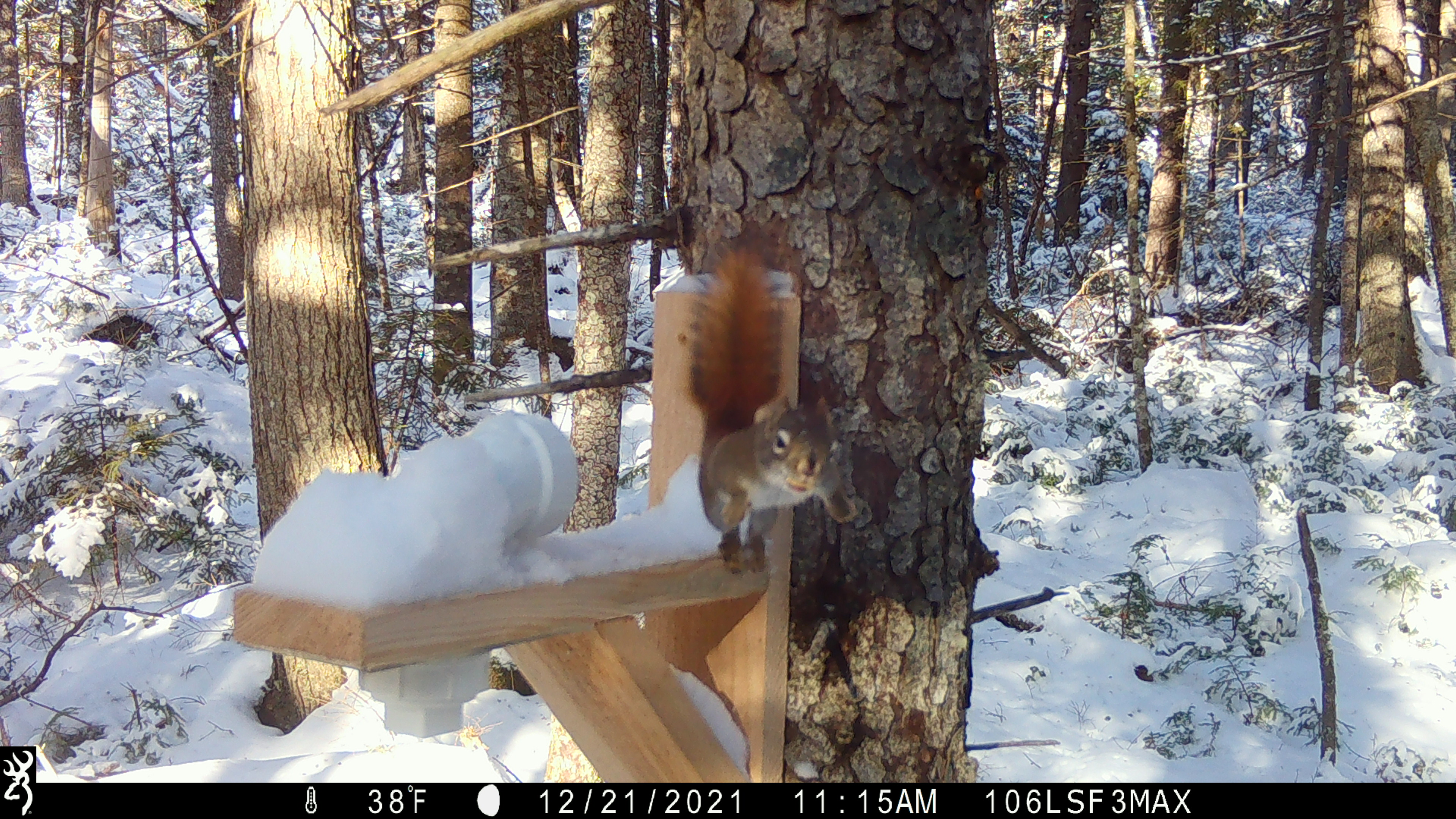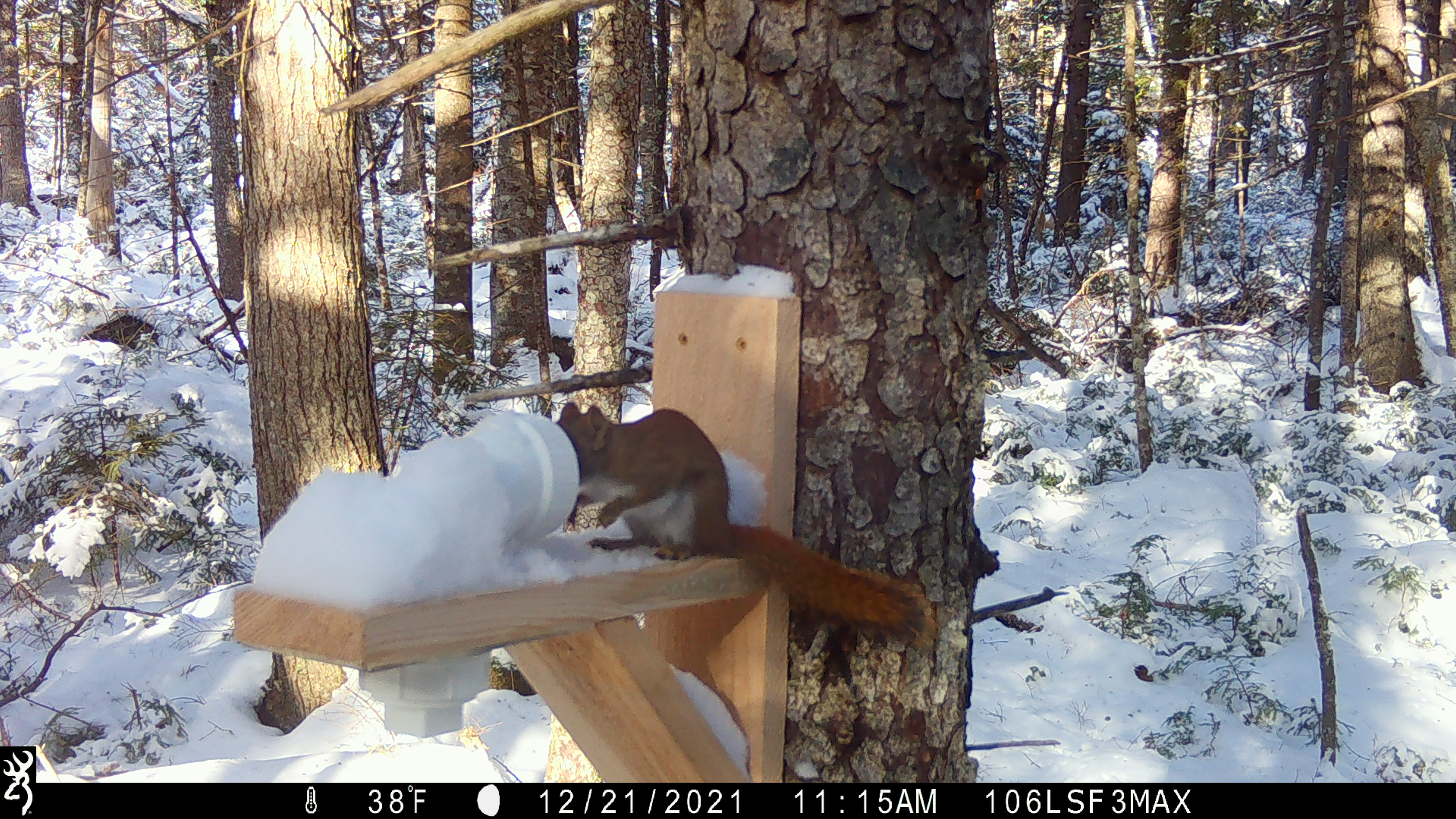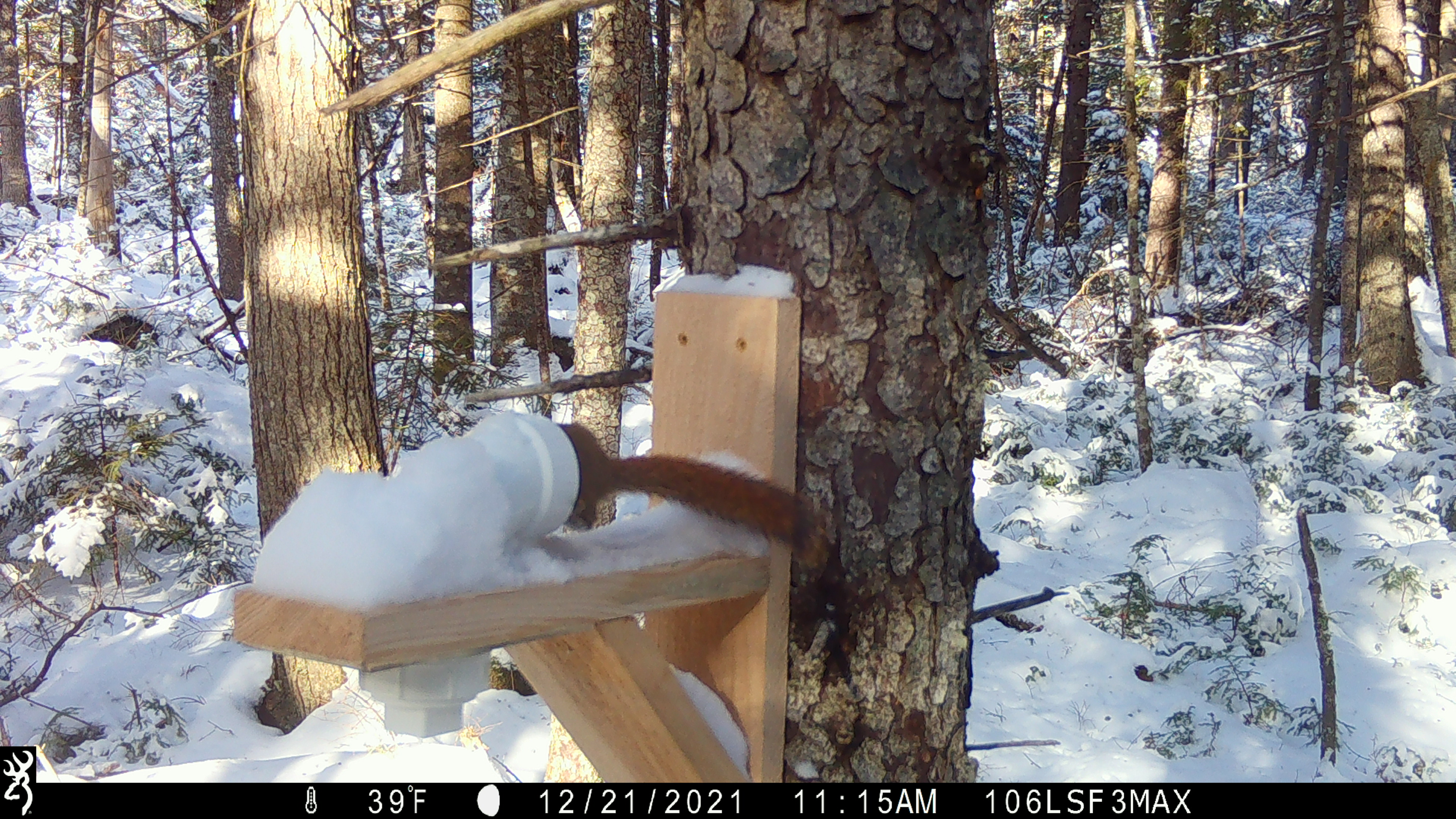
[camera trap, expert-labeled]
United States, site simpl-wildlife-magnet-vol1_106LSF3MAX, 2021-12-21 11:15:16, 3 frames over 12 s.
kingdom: Animalia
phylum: Chordata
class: Mammalia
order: Rodentia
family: Sciuridae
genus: Tamiasciurus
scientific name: Tamiasciurus hudsonicus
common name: red squirrel